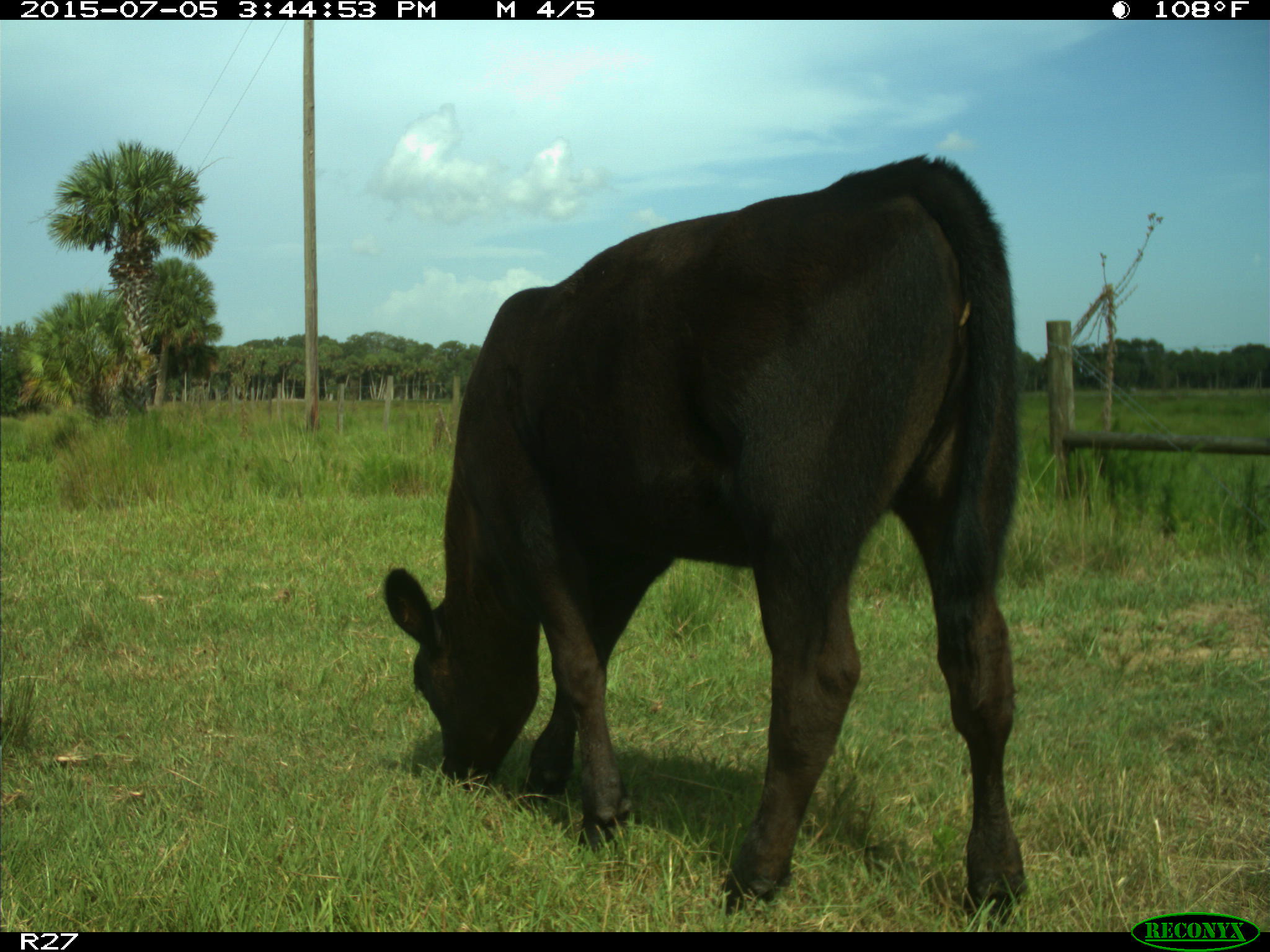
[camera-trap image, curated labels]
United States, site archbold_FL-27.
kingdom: Animalia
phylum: Chordata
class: Mammalia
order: Artiodactyla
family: Bovidae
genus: Bos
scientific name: Bos taurus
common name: domestic cow